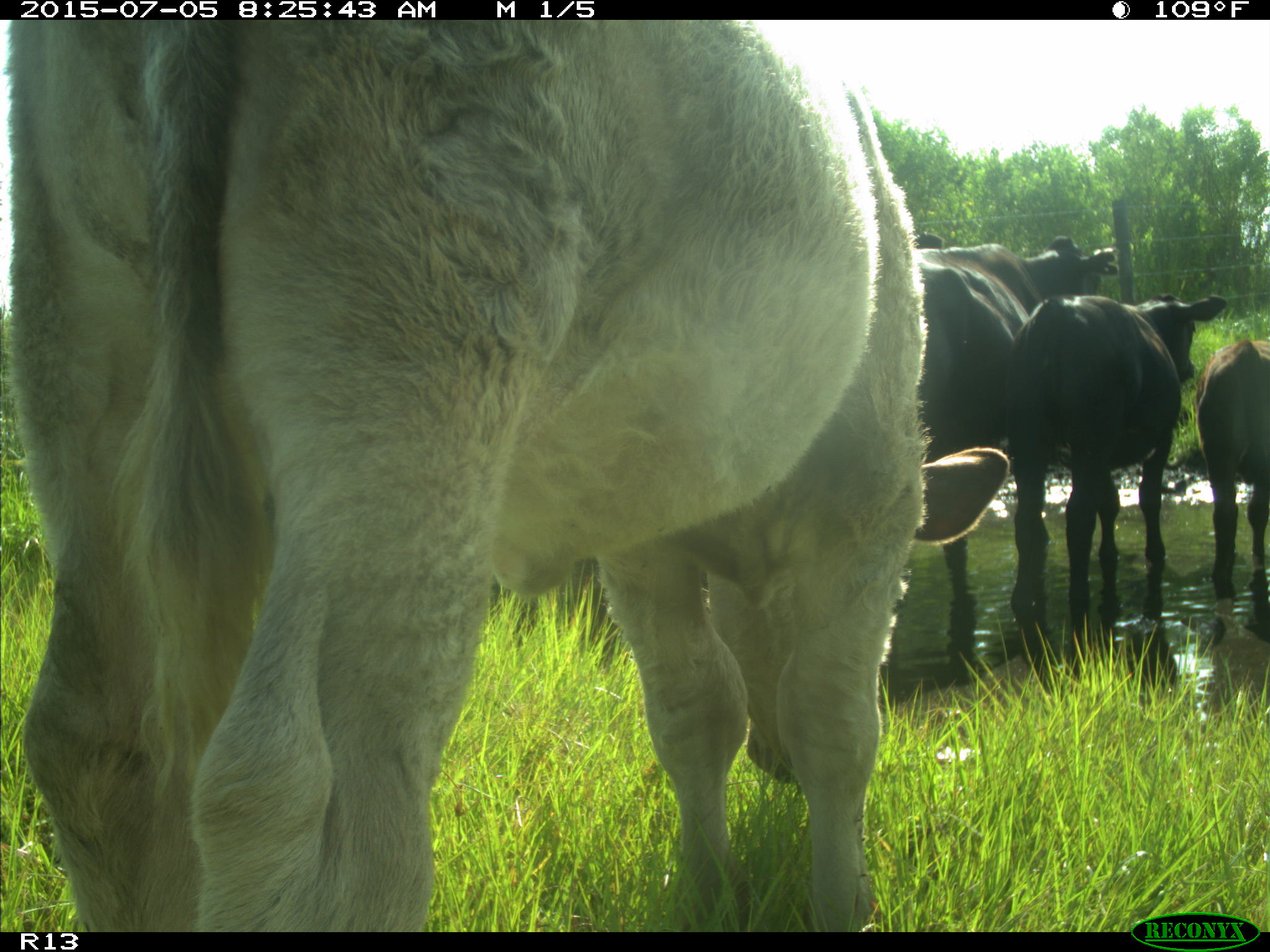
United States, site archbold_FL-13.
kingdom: Animalia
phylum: Chordata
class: Mammalia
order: Artiodactyla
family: Bovidae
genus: Bos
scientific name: Bos taurus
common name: domestic cow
Bos taurus (domestic cow).